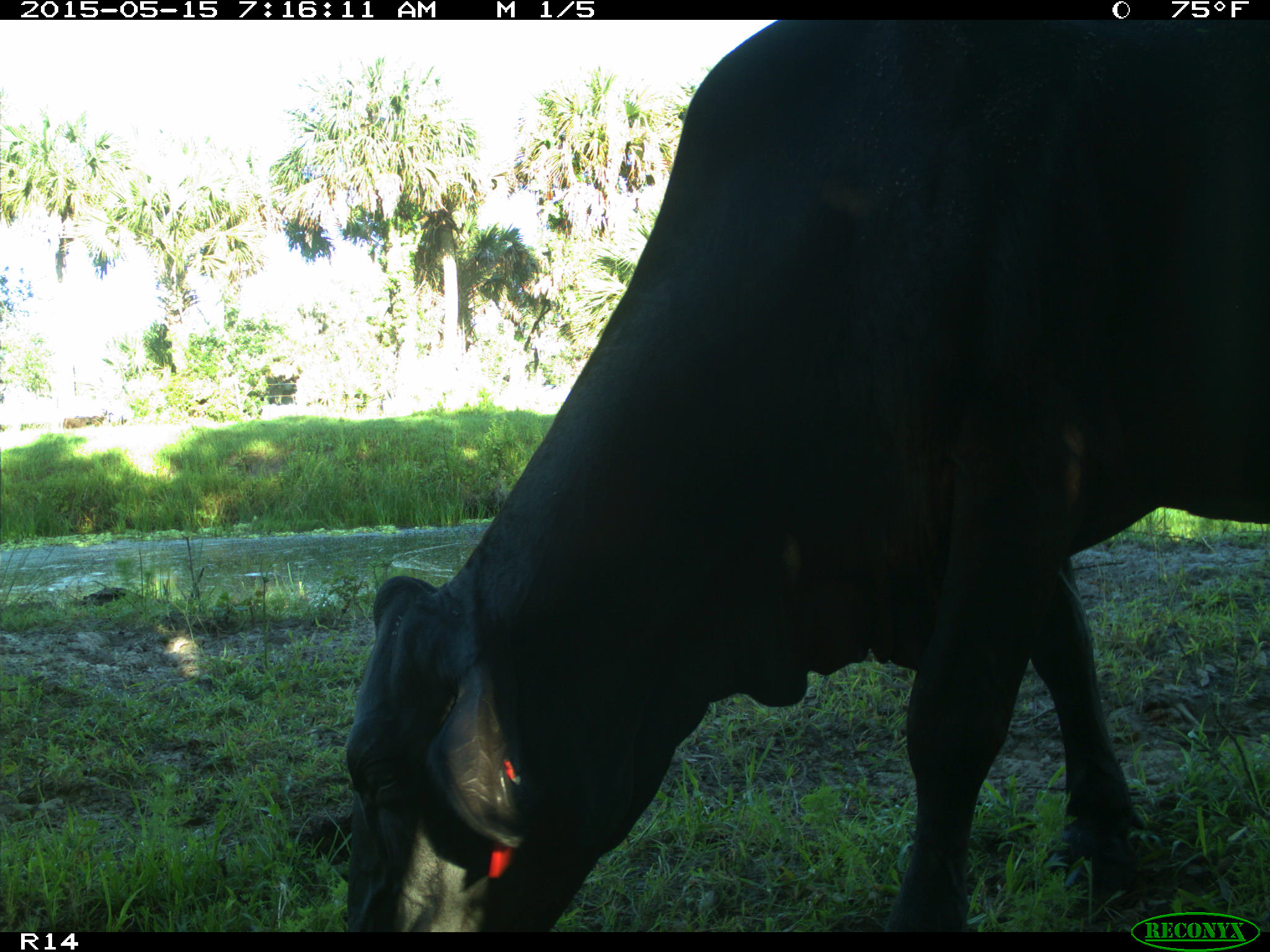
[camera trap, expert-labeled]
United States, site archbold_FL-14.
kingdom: Animalia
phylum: Chordata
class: Mammalia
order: Artiodactyla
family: Bovidae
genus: Bos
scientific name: Bos taurus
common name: domestic cow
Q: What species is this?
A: Bos taurus (domestic cow).